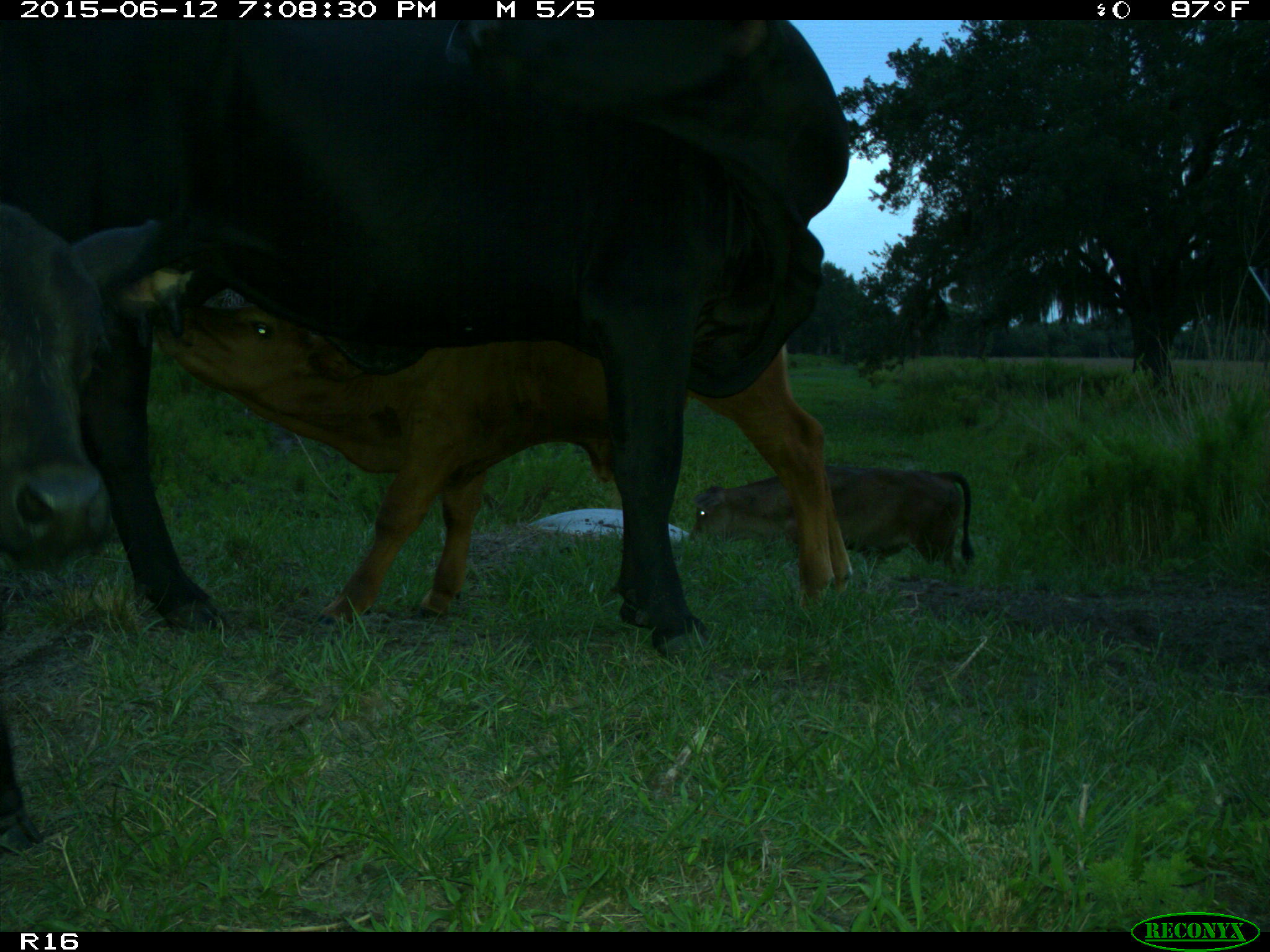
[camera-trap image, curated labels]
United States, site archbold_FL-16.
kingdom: Animalia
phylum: Chordata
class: Mammalia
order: Artiodactyla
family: Bovidae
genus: Bos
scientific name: Bos taurus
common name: domestic cow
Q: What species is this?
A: Bos taurus (domestic cow).